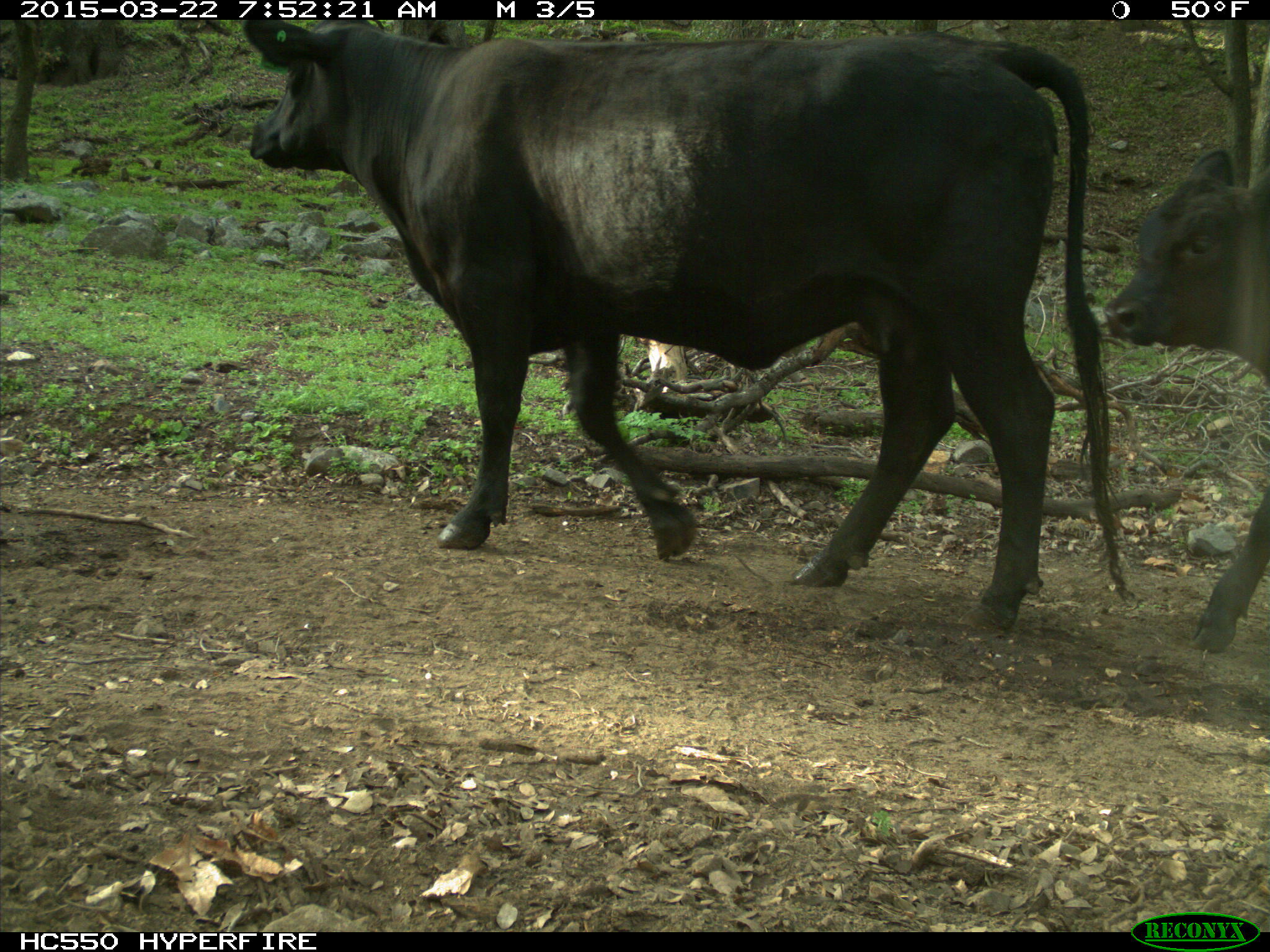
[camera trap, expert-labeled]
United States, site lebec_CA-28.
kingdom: Animalia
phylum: Chordata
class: Mammalia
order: Artiodactyla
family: Bovidae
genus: Bos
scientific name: Bos taurus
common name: domestic cow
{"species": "Bos taurus (domestic cow)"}